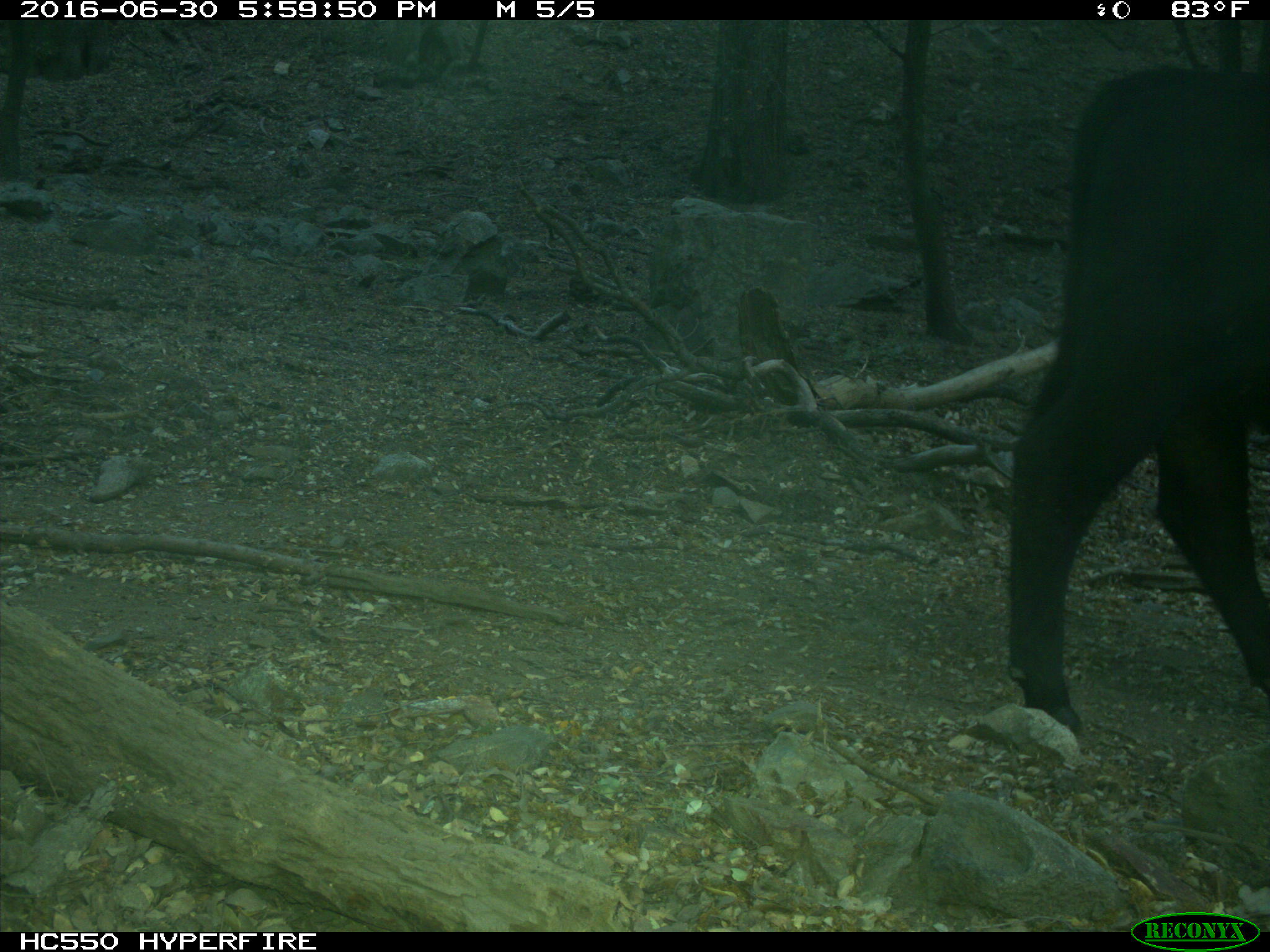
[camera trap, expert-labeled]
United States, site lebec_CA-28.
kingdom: Animalia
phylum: Chordata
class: Mammalia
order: Artiodactyla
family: Bovidae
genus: Bos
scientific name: Bos taurus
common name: domestic cow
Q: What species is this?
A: Bos taurus (domestic cow).